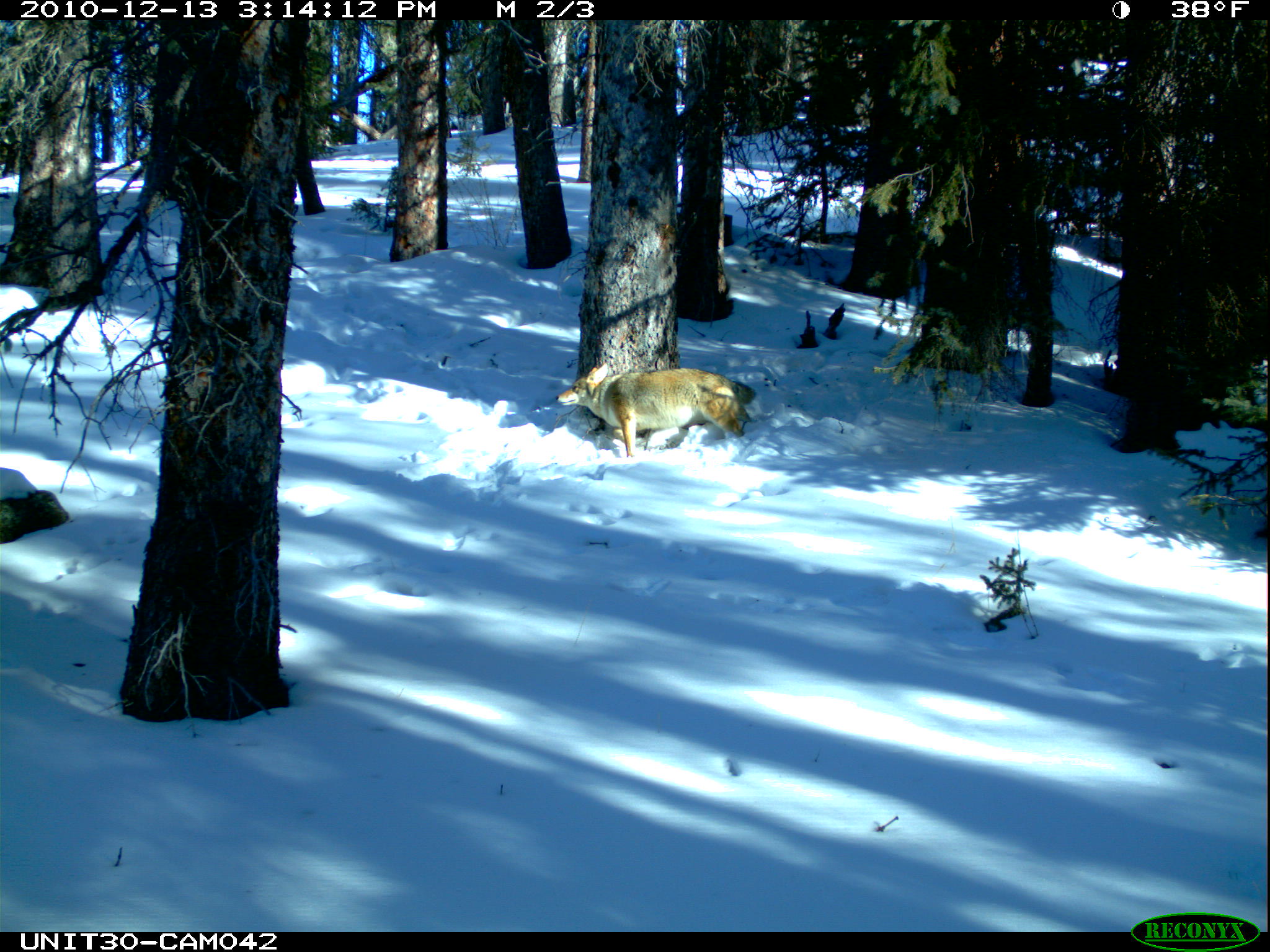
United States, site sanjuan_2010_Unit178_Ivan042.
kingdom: Animalia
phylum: Chordata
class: Mammalia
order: Carnivora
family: Canidae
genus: Canis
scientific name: Canis latrans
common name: coyote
Canis latrans (coyote).